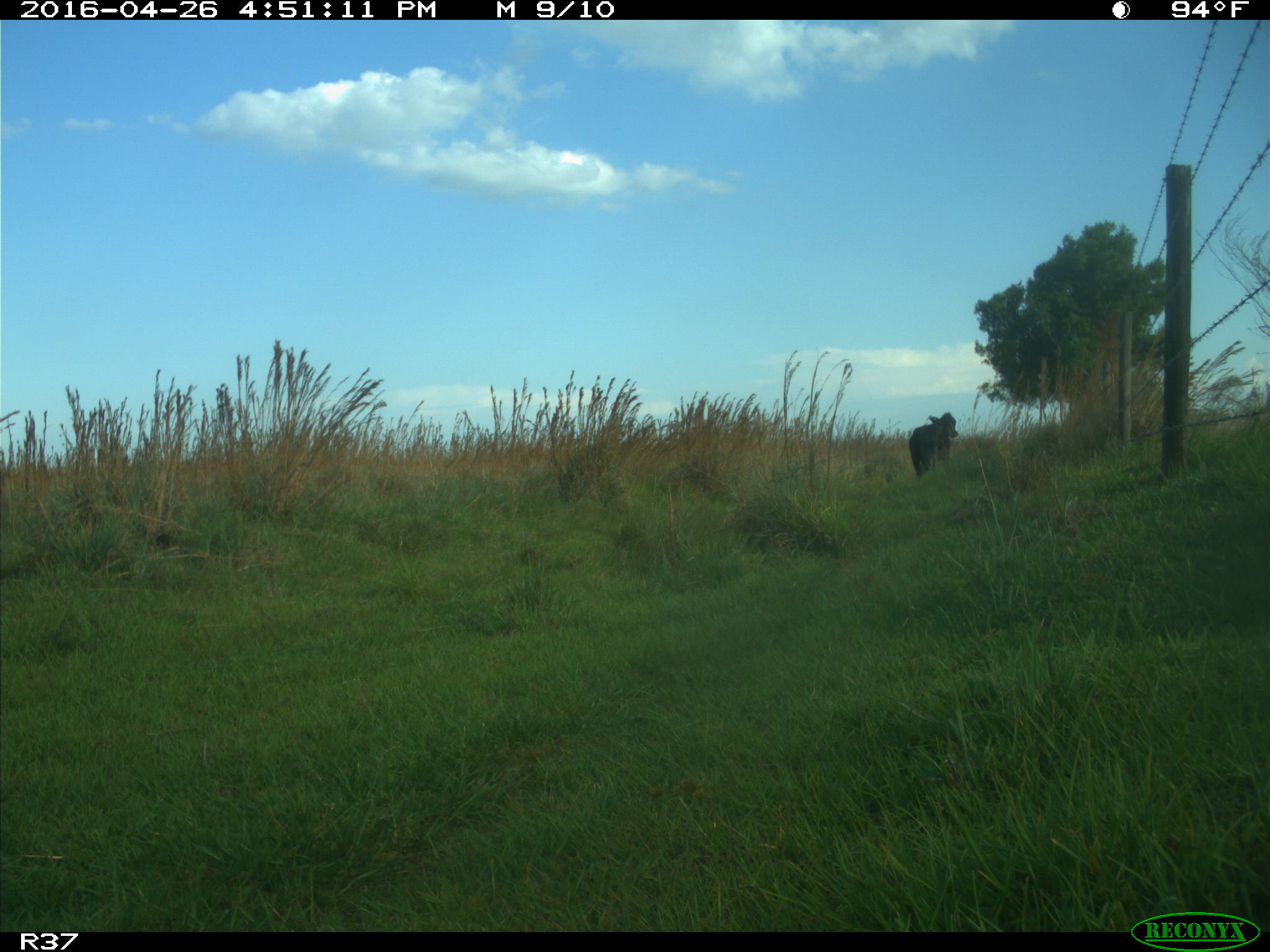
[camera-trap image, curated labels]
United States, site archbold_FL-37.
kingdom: Animalia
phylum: Chordata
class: Mammalia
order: Artiodactyla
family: Bovidae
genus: Bos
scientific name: Bos taurus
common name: domestic cow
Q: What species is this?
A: Bos taurus (domestic cow).